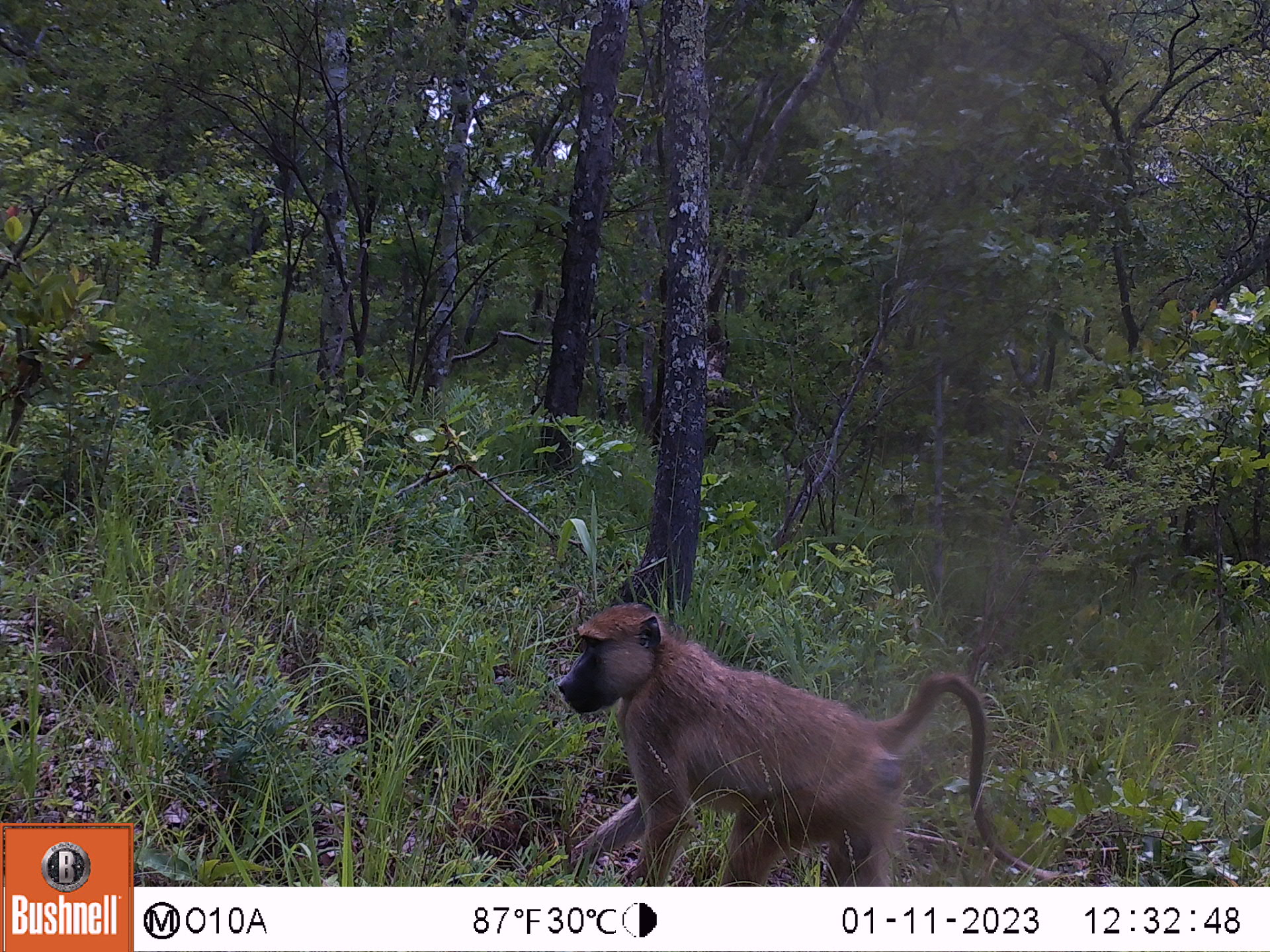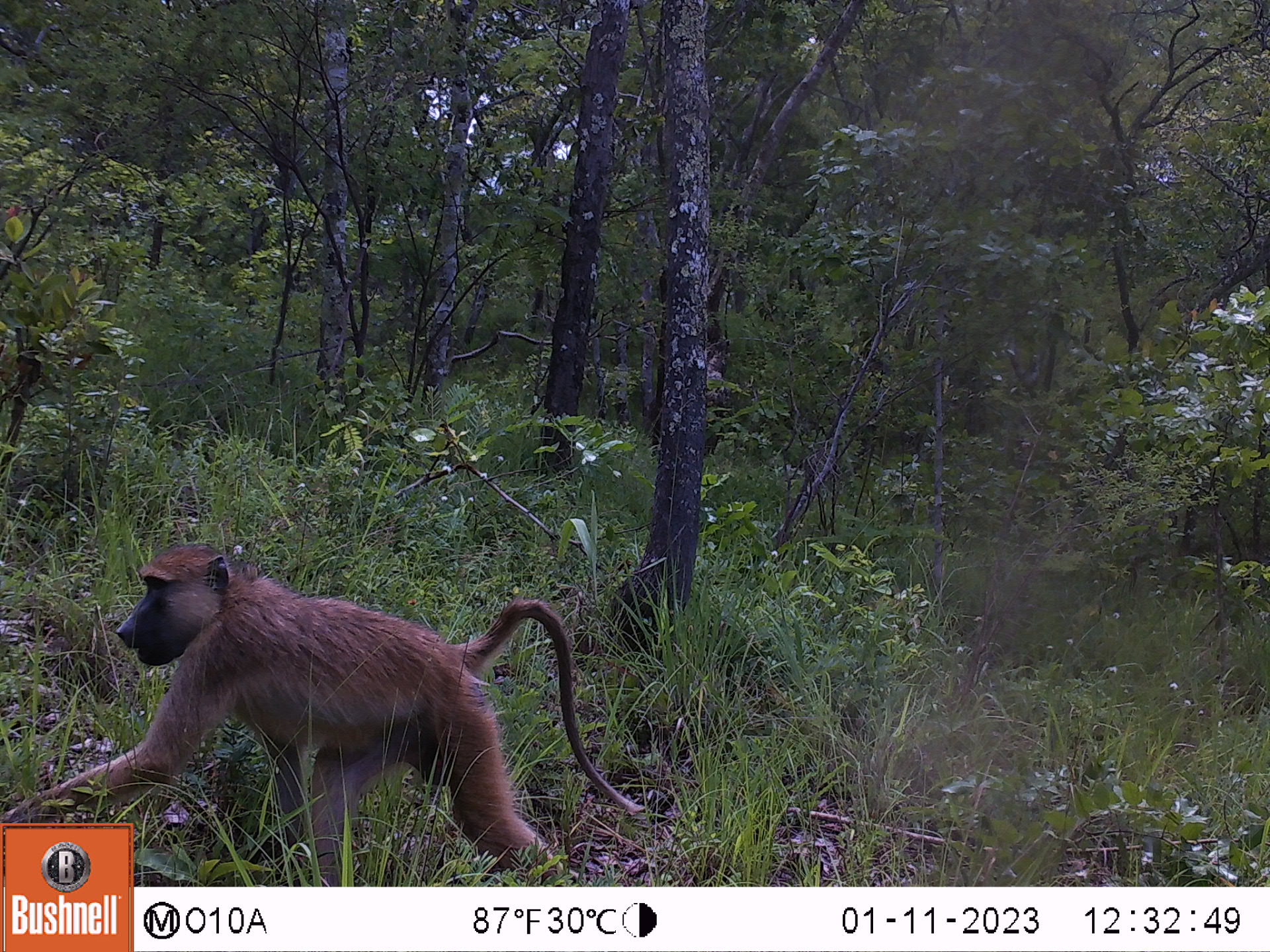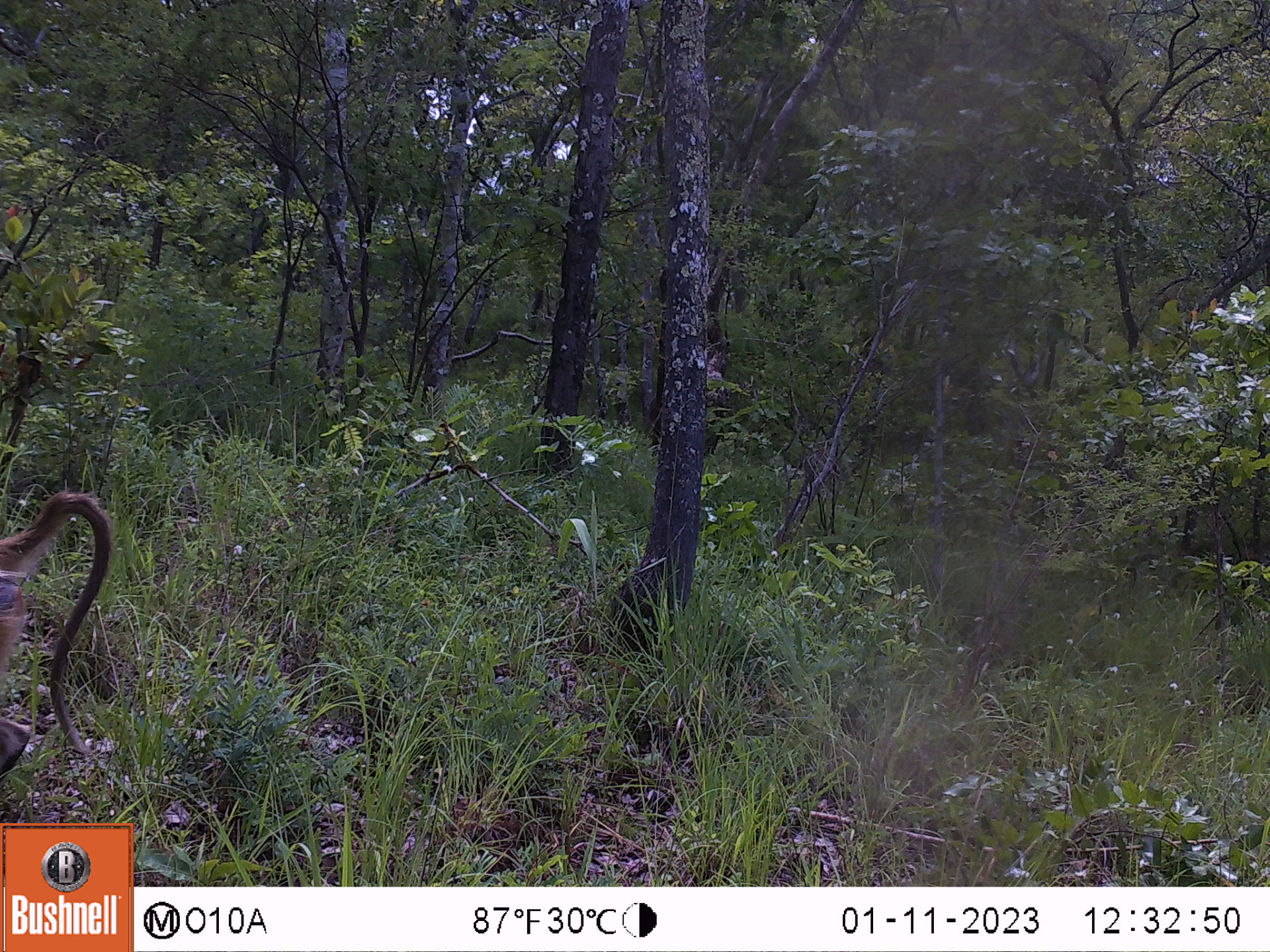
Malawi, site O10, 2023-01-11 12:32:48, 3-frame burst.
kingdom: Animalia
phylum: Chordata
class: Mammalia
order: Primates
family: Cercopithecidae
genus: Papio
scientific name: Papio cynocephalus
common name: yellow baboon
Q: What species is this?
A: Yellow baboon (Papio cynocephalus).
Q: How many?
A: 1.